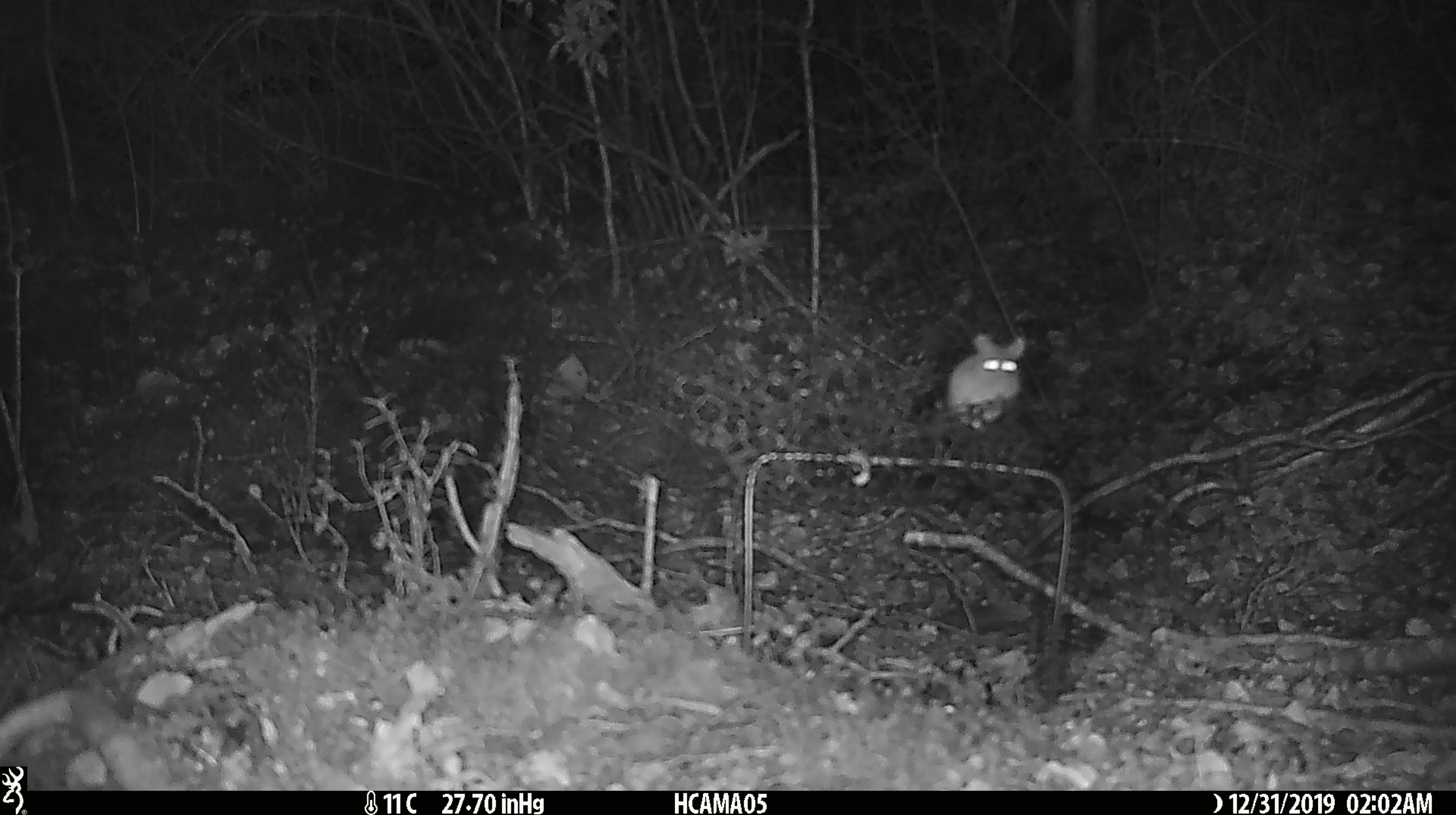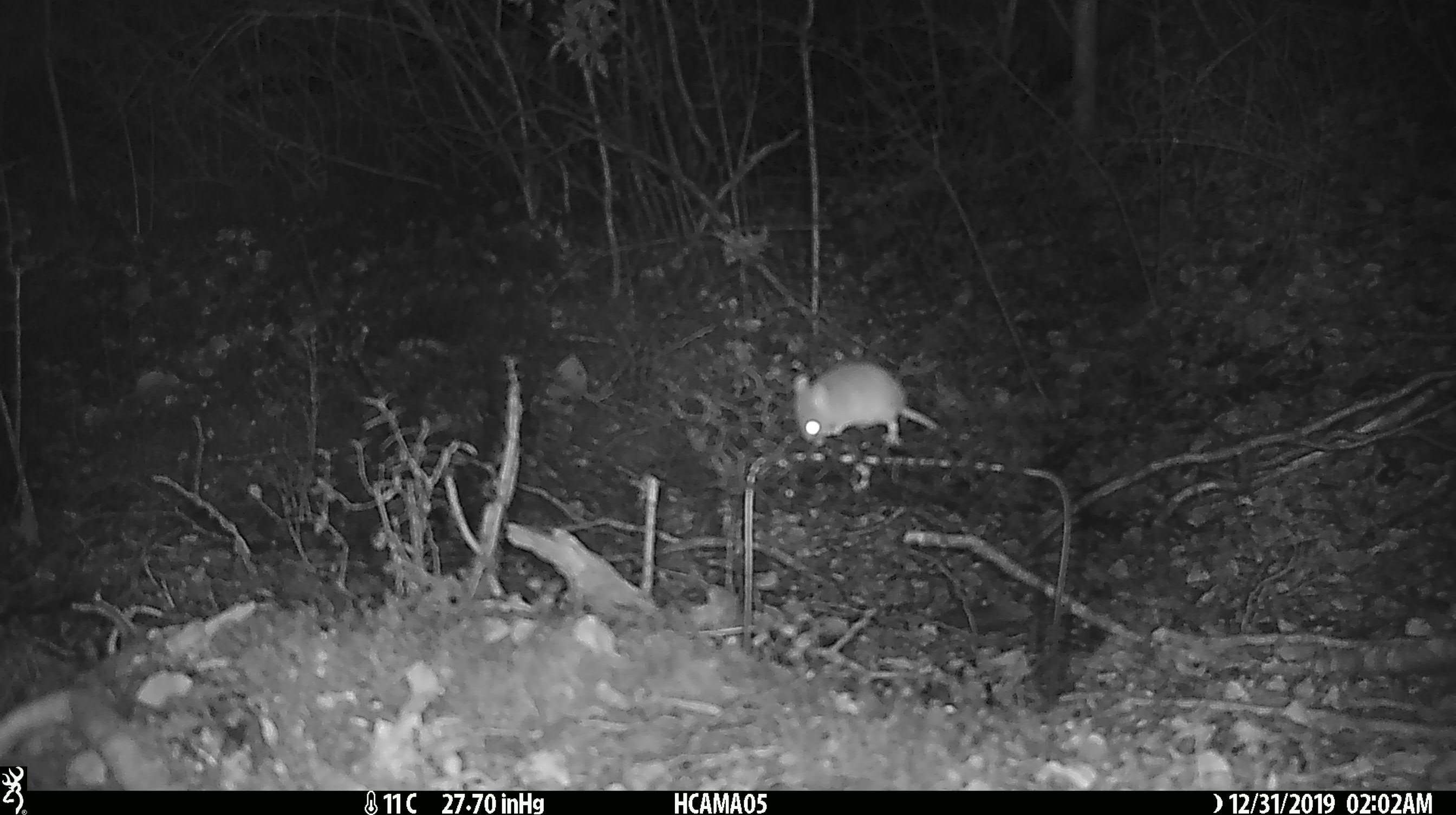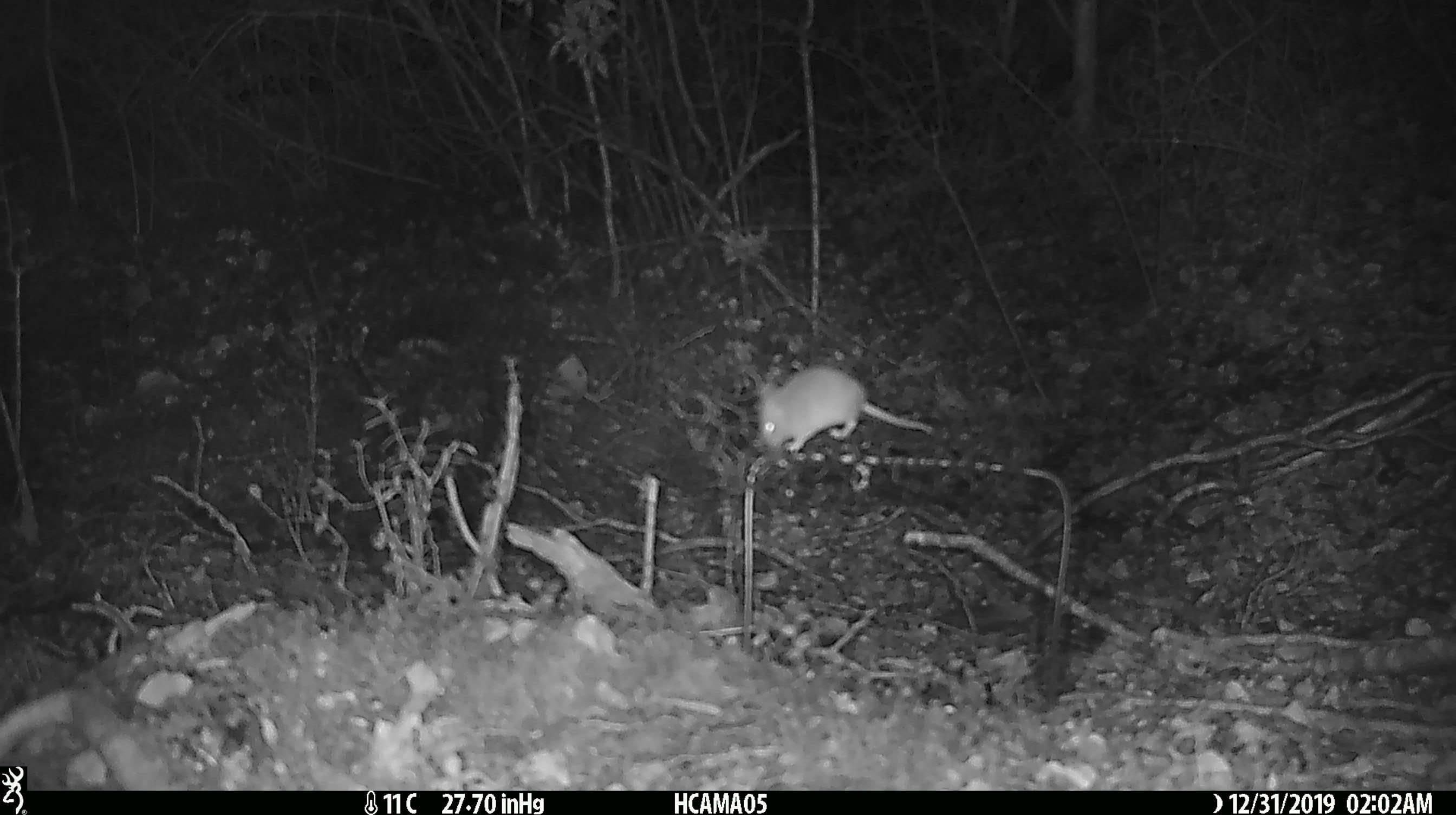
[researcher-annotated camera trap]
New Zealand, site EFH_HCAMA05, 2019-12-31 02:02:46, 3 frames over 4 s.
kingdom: Animalia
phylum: Chordata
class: Mammalia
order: Rodentia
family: Muridae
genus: Mus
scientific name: Mus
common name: mouse